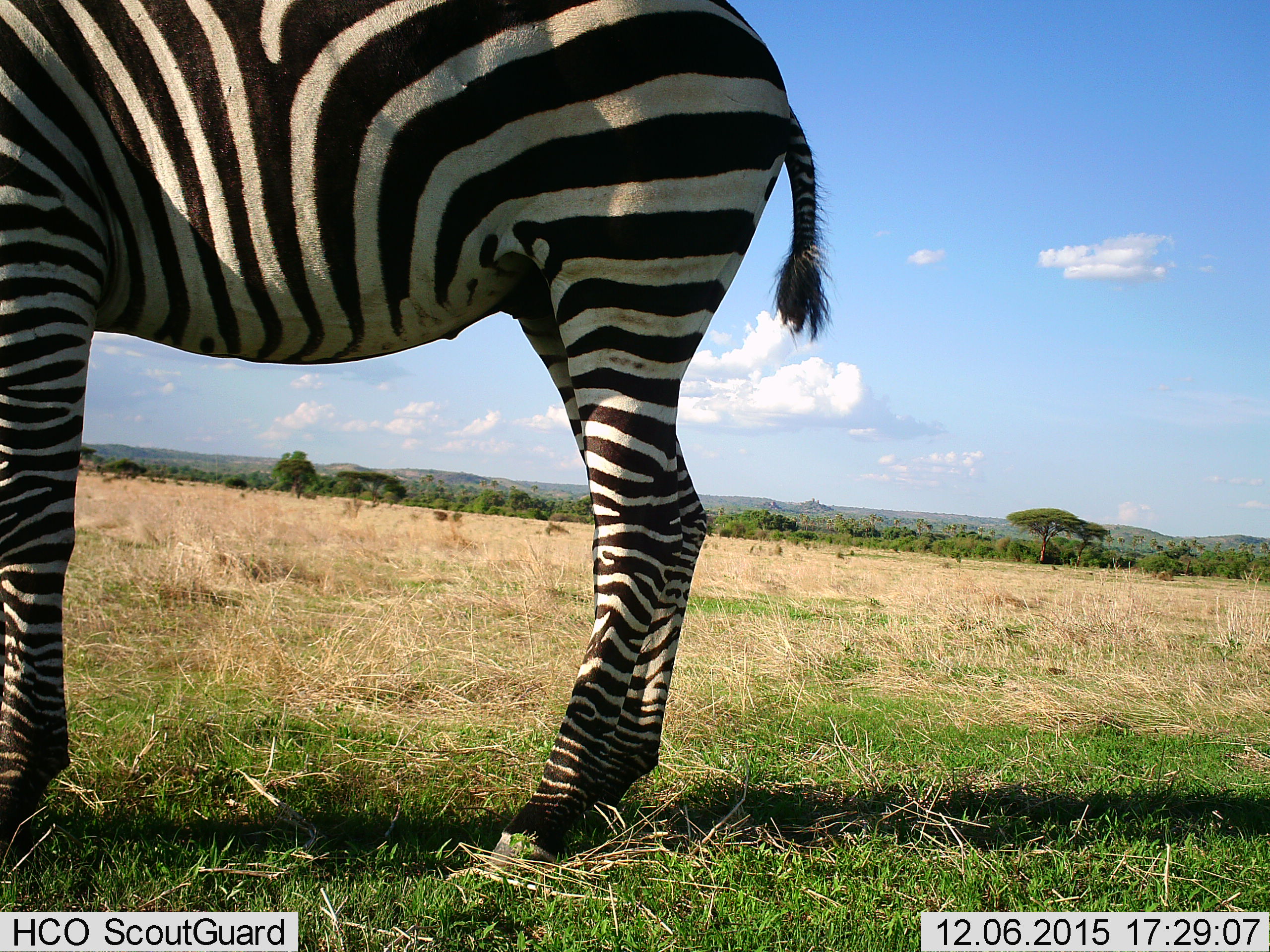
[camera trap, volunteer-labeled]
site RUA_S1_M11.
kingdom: Animalia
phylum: Chordata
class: Mammalia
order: Perissodactyla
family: Equidae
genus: Equus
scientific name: Equus quagga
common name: plains zebra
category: zebraplains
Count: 1.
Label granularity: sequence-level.